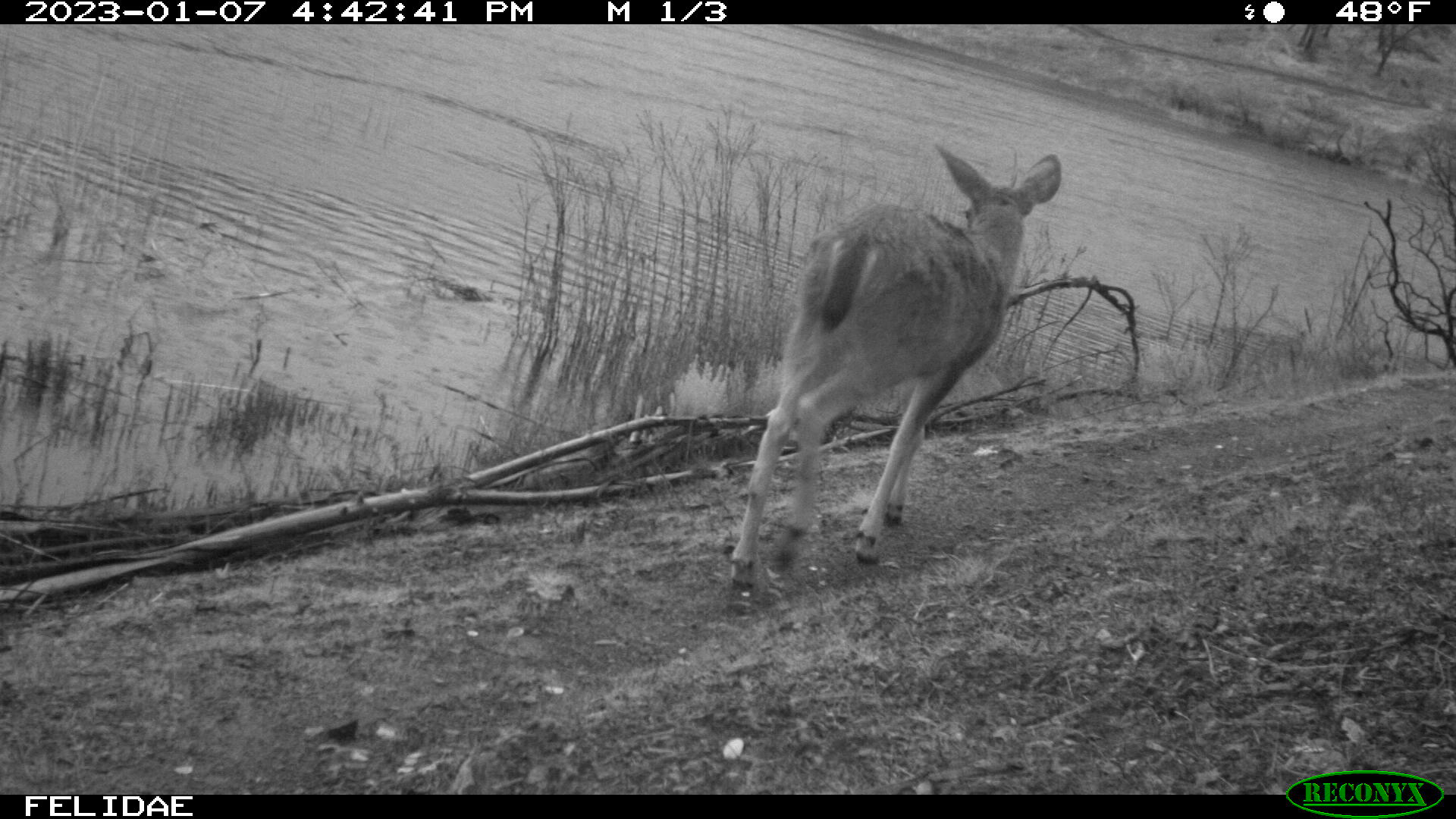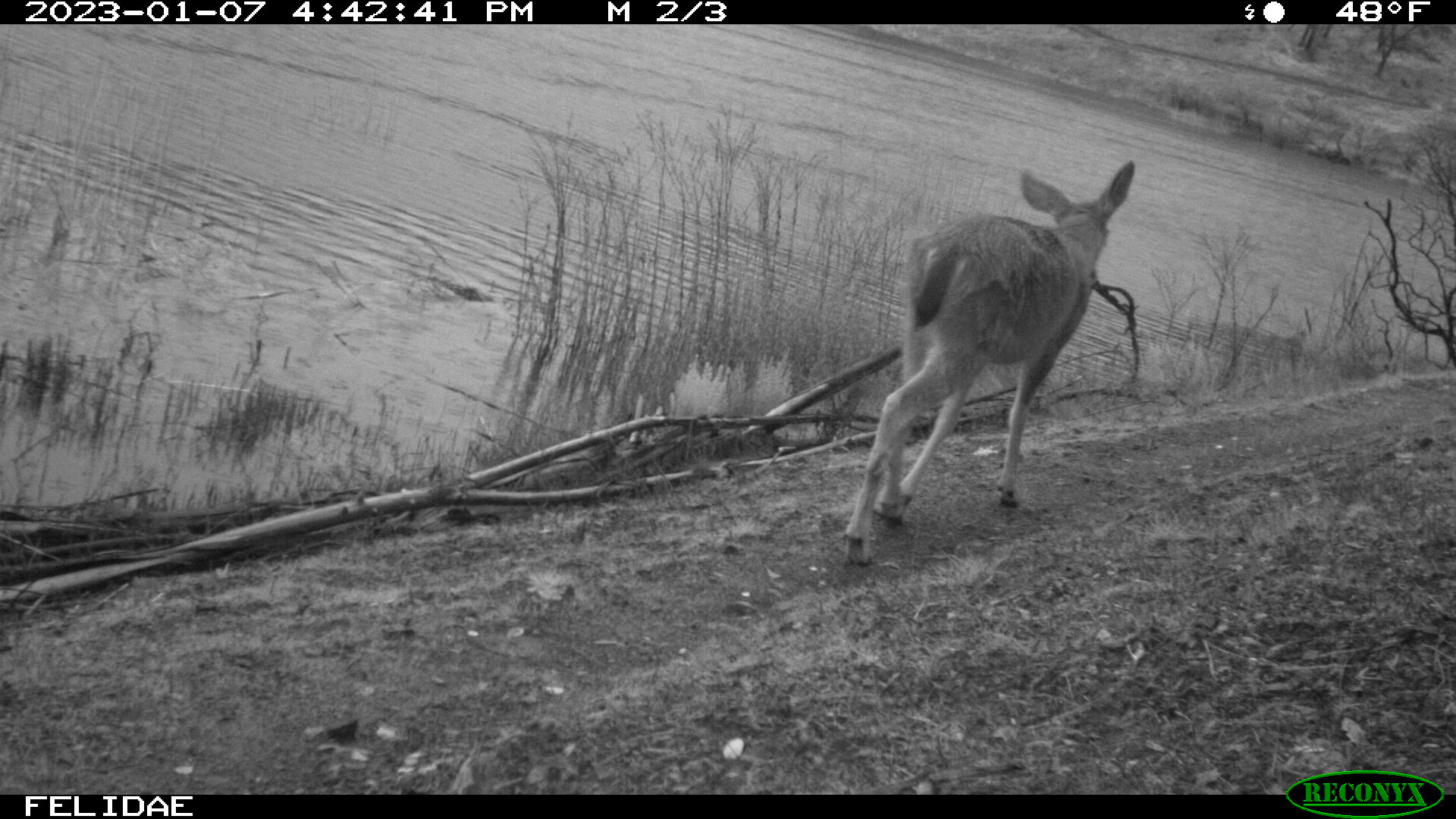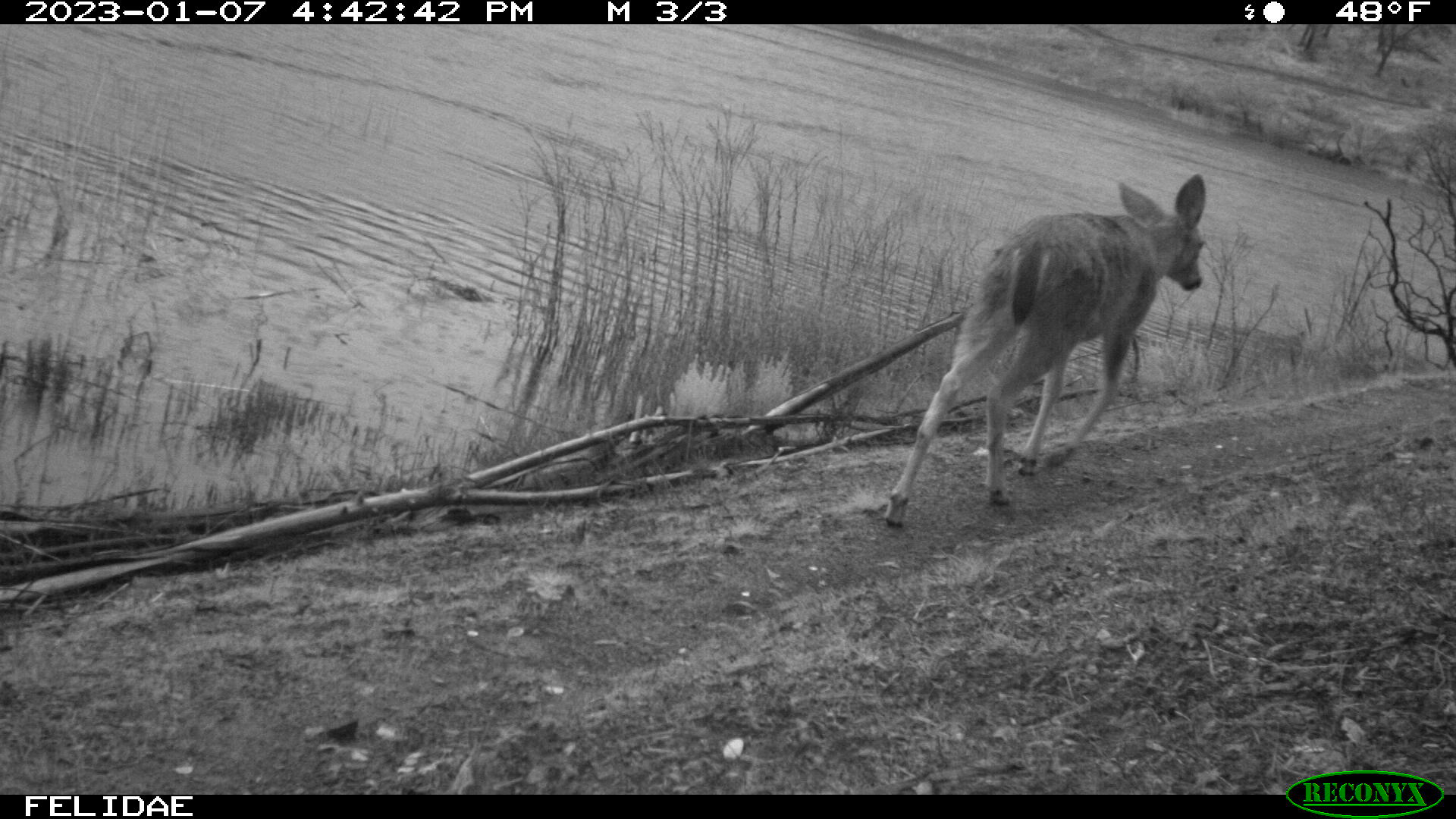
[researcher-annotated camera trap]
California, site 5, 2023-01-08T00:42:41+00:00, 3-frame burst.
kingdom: Animalia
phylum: Chordata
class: Mammalia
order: Artiodactyla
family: Cervidae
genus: Odocoileus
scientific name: Odocoileus hemionus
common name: mule deer